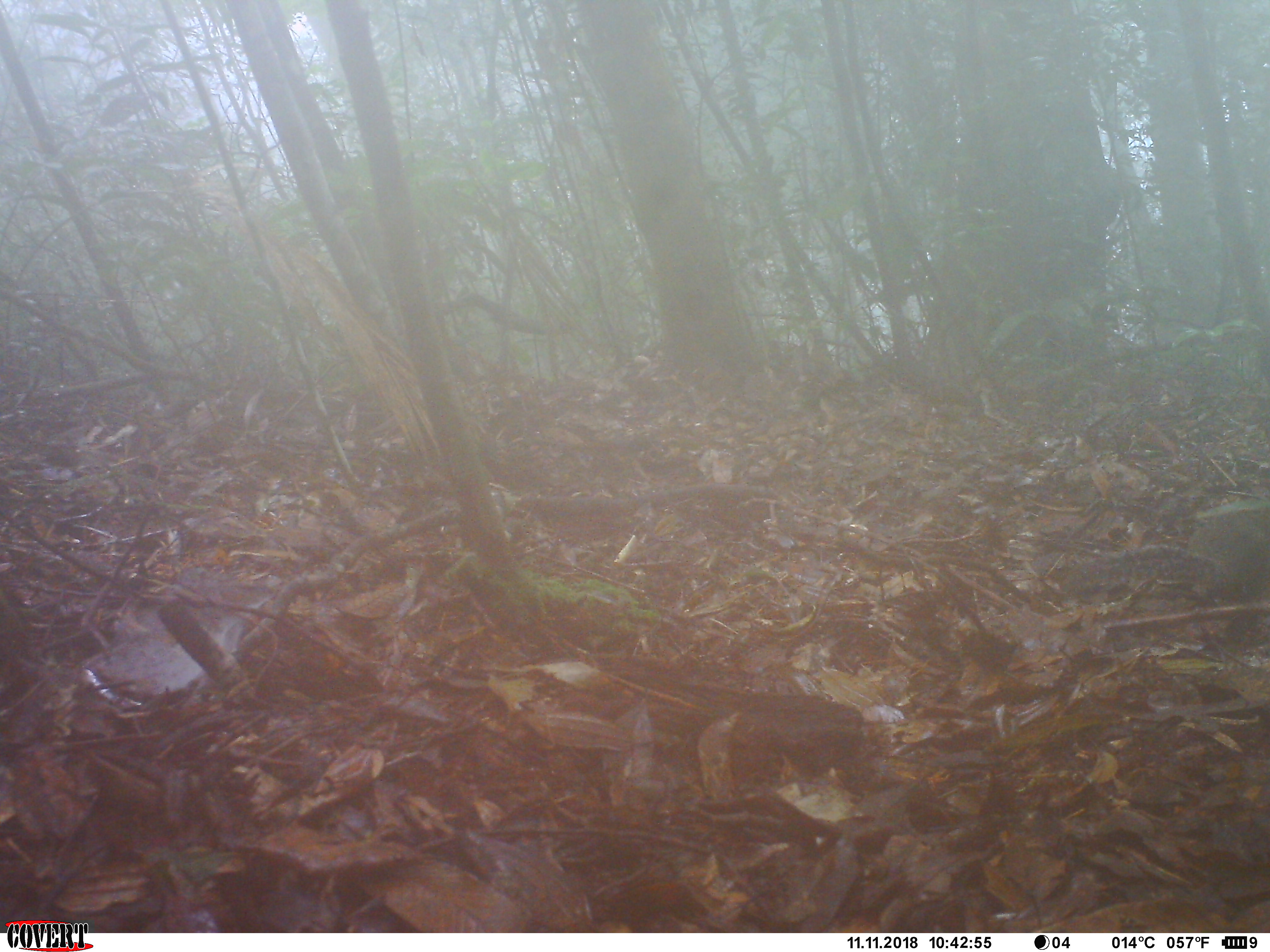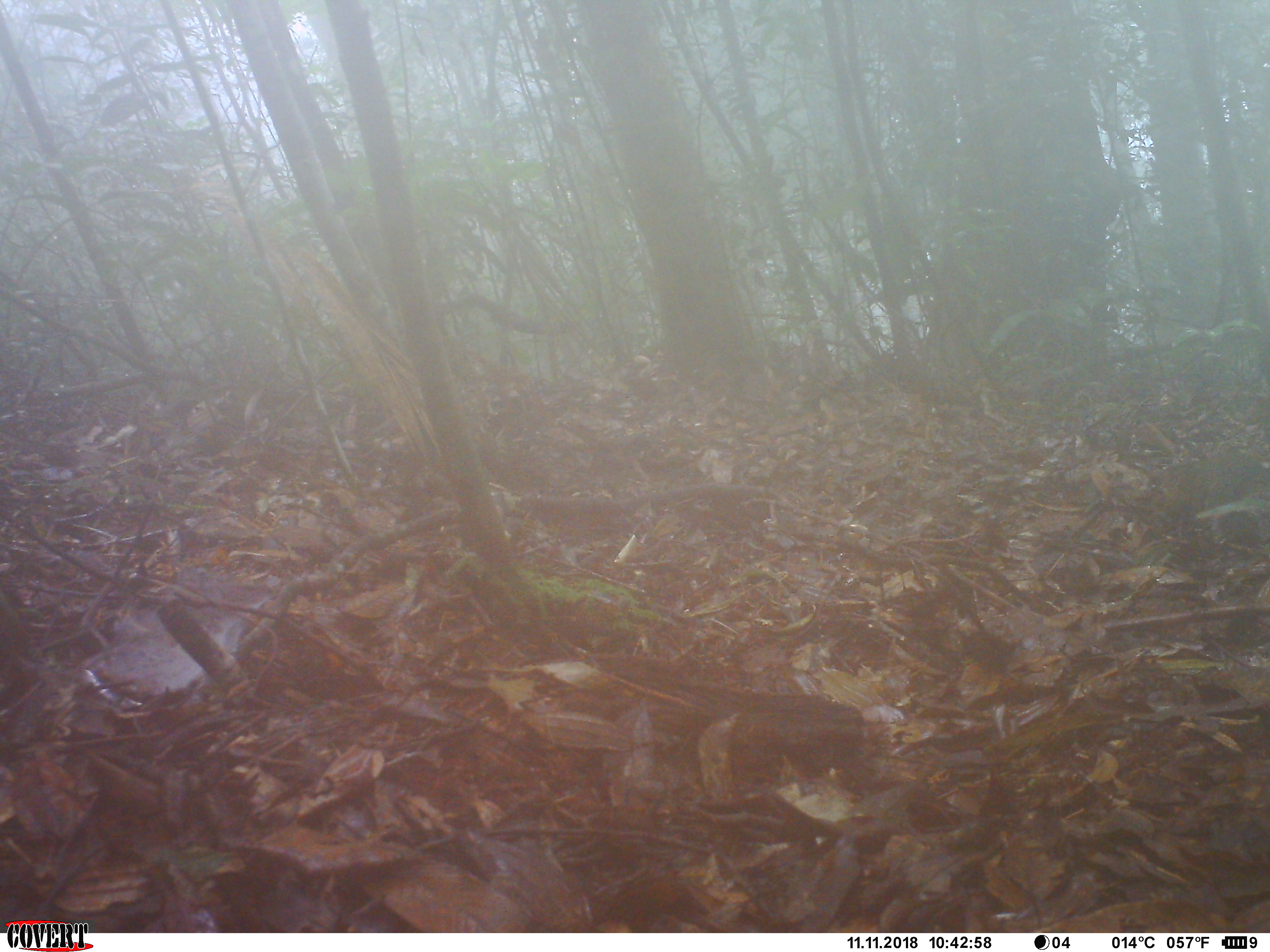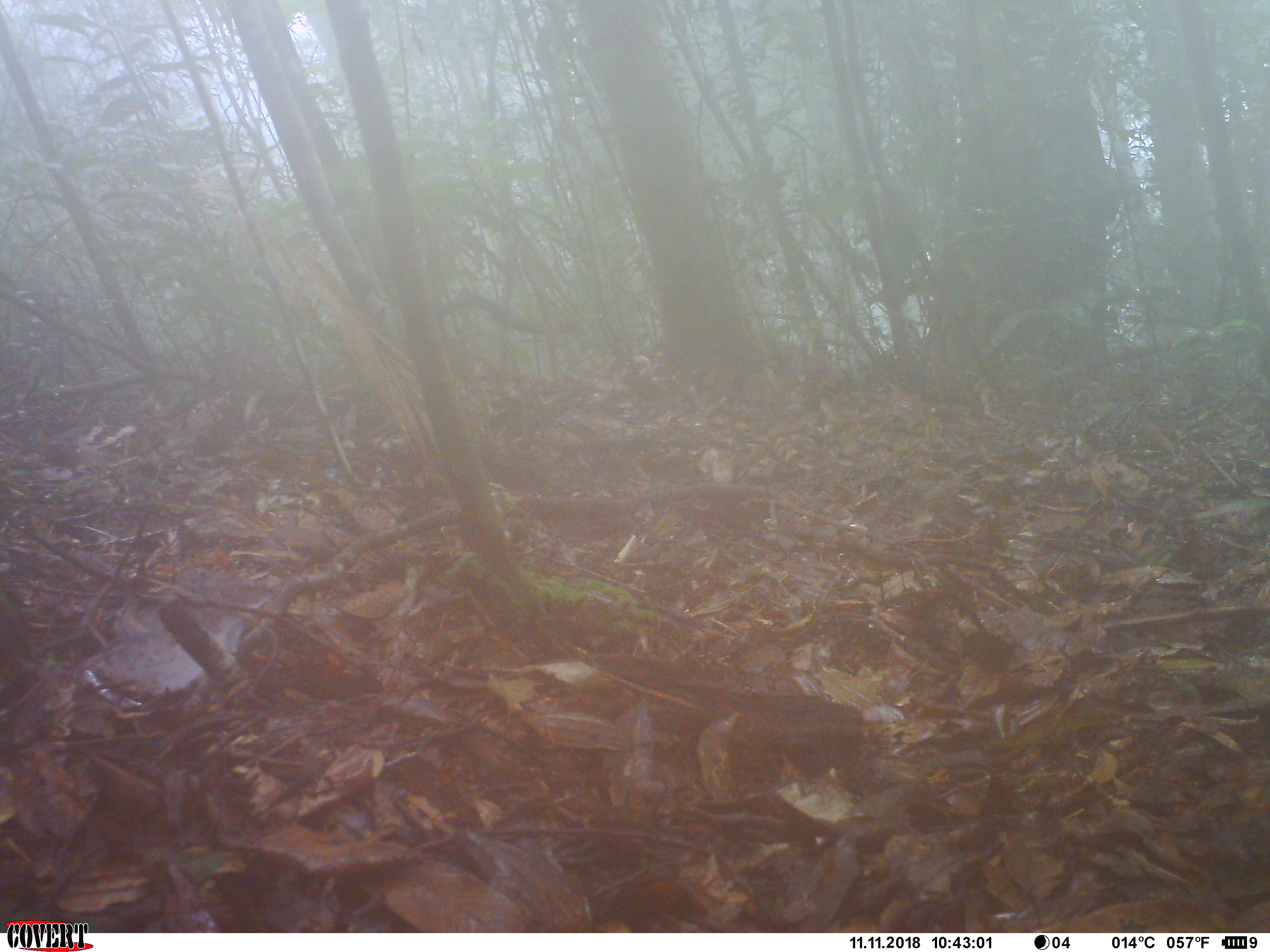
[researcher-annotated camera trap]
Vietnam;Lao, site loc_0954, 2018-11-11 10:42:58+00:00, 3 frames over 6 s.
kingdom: Animalia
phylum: Chordata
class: Mammalia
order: Rodentia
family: Sciuridae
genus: Dremomys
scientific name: Dremomys rufigenis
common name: red-cheeked squirrel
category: red cheeked squirrel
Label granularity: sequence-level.